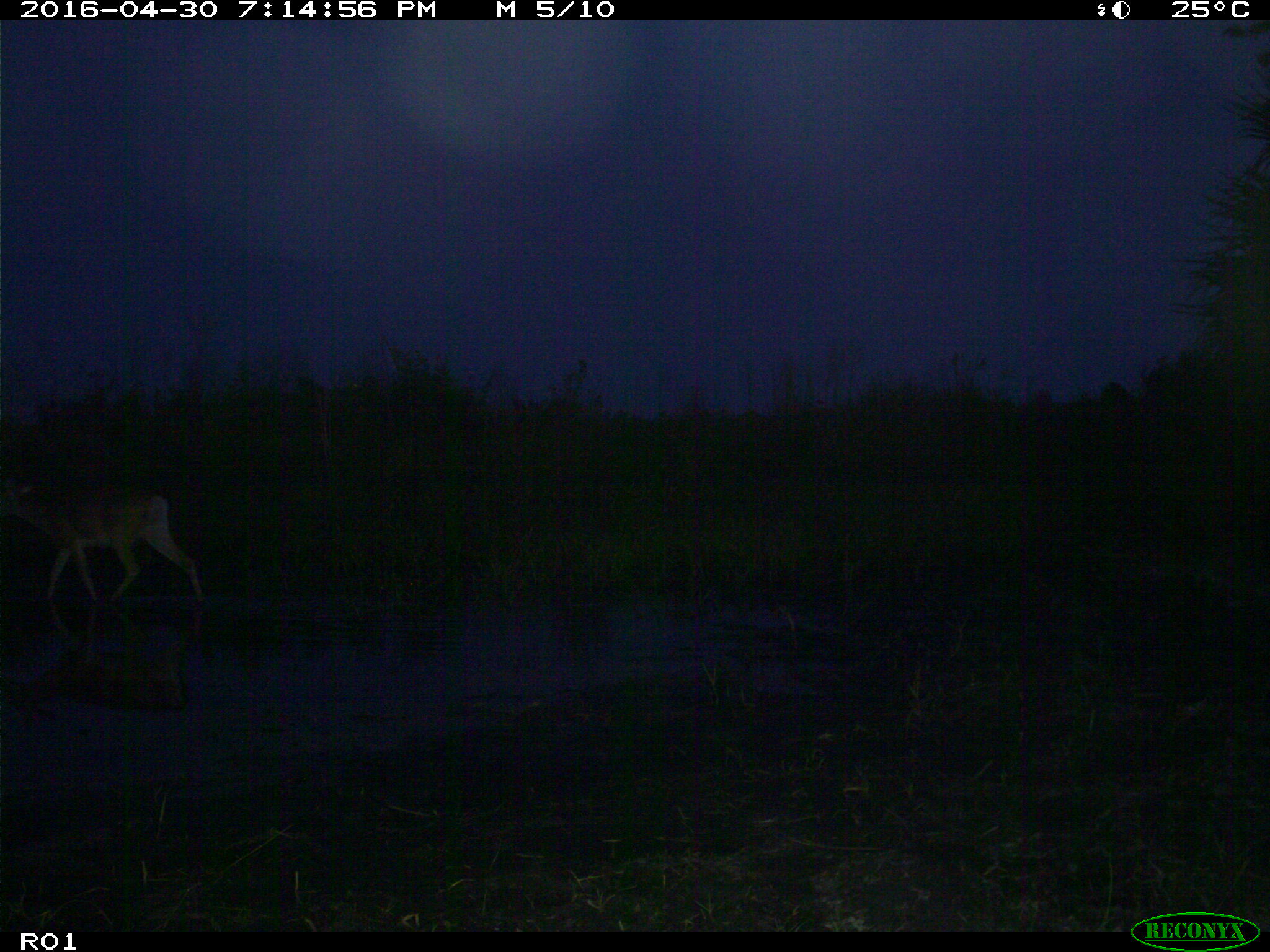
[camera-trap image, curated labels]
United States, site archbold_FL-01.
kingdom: Animalia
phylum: Chordata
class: Mammalia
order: Artiodactyla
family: Cervidae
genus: Odocoileus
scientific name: Odocoileus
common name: deer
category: unidentified deer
Unidentified deer (deer) (Odocoileus).